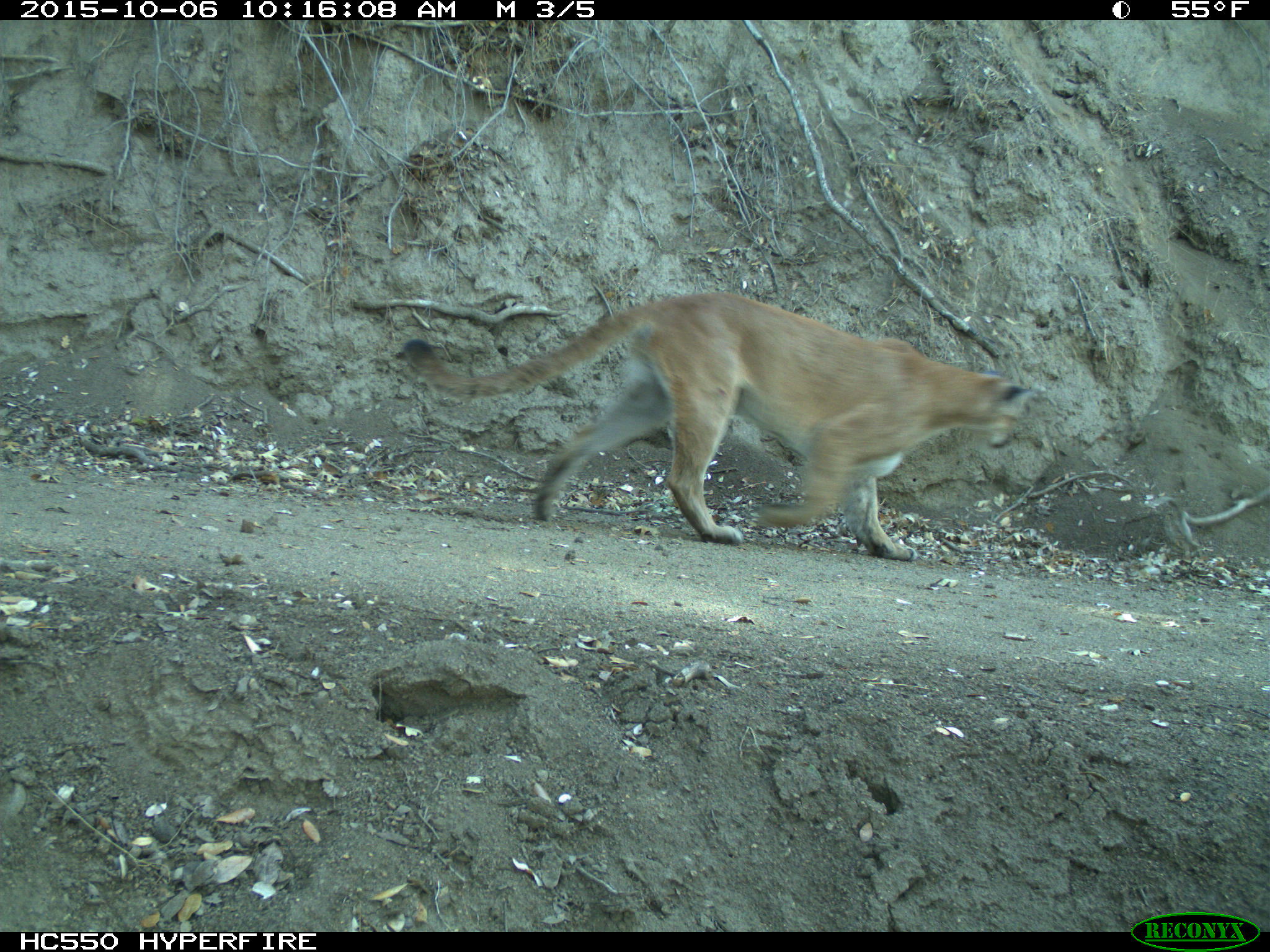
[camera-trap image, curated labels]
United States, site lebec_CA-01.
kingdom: Animalia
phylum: Chordata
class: Mammalia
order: Carnivora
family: Felidae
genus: Puma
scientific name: Puma concolor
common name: mountain lion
Puma concolor (mountain lion).